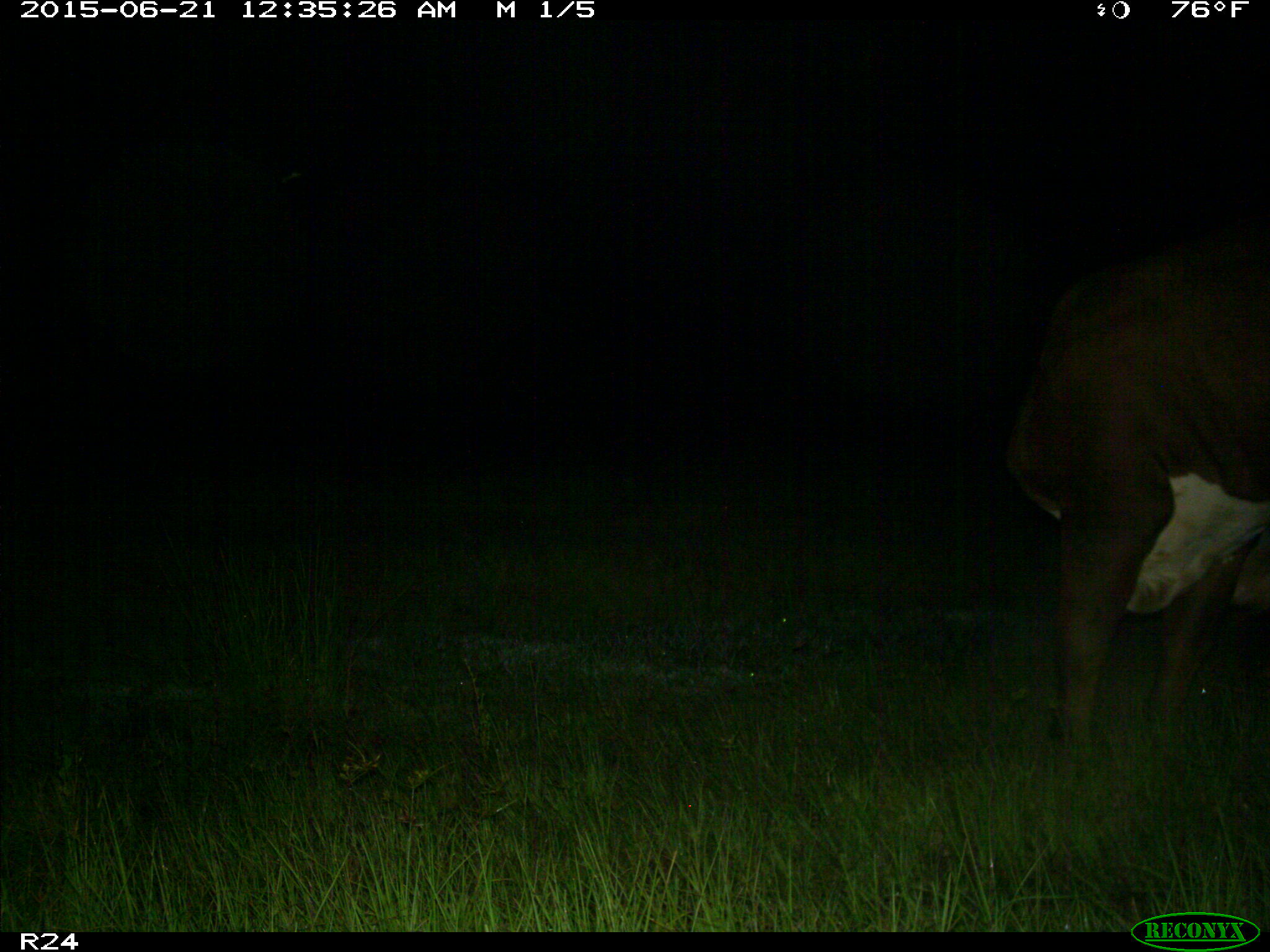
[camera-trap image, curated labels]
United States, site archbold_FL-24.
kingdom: Animalia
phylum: Chordata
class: Mammalia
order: Artiodactyla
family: Bovidae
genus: Bos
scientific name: Bos taurus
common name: domestic cow